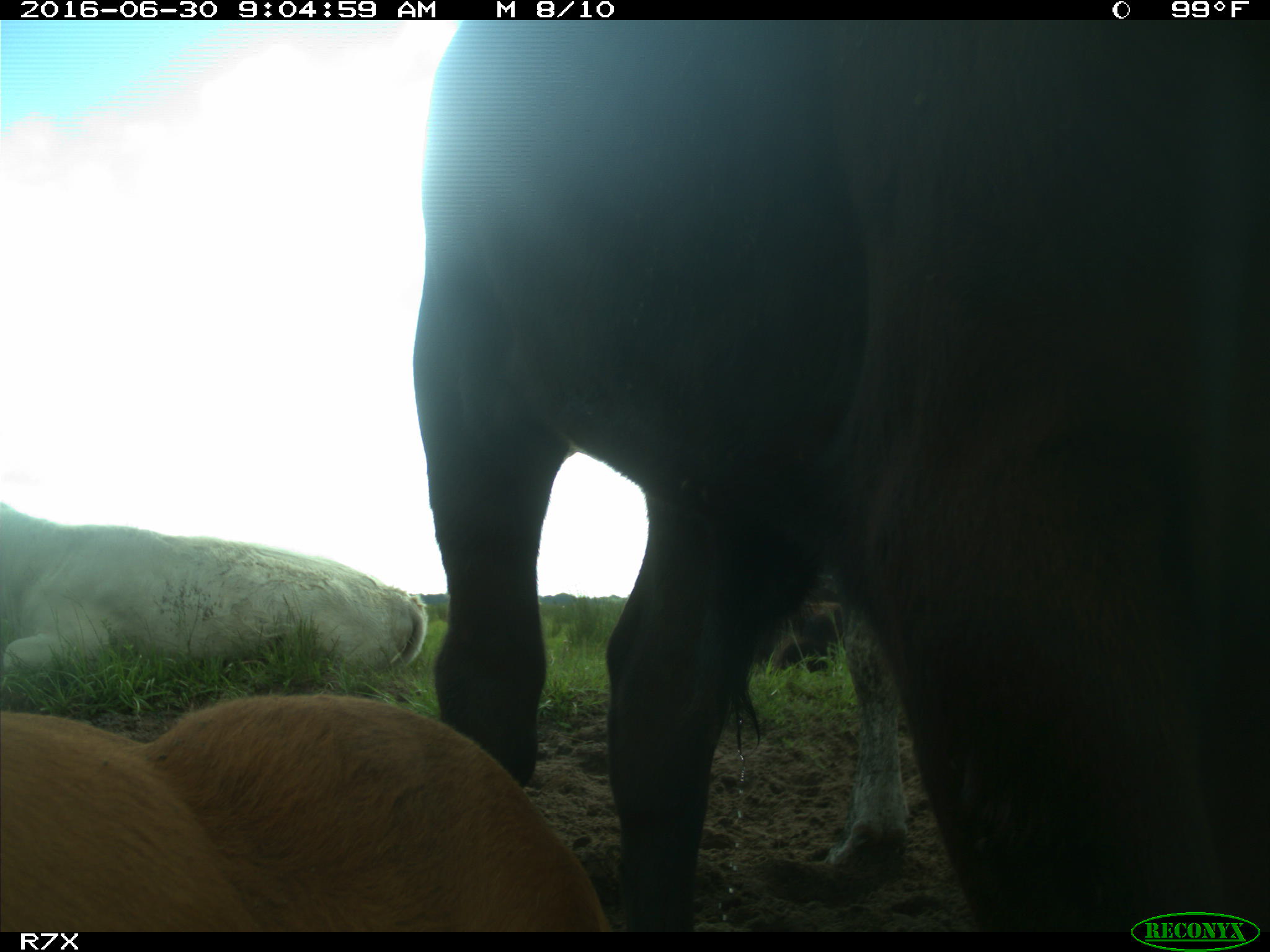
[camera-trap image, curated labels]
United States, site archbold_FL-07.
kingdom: Animalia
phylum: Chordata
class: Mammalia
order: Artiodactyla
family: Bovidae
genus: Bos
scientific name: Bos taurus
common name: domestic cow